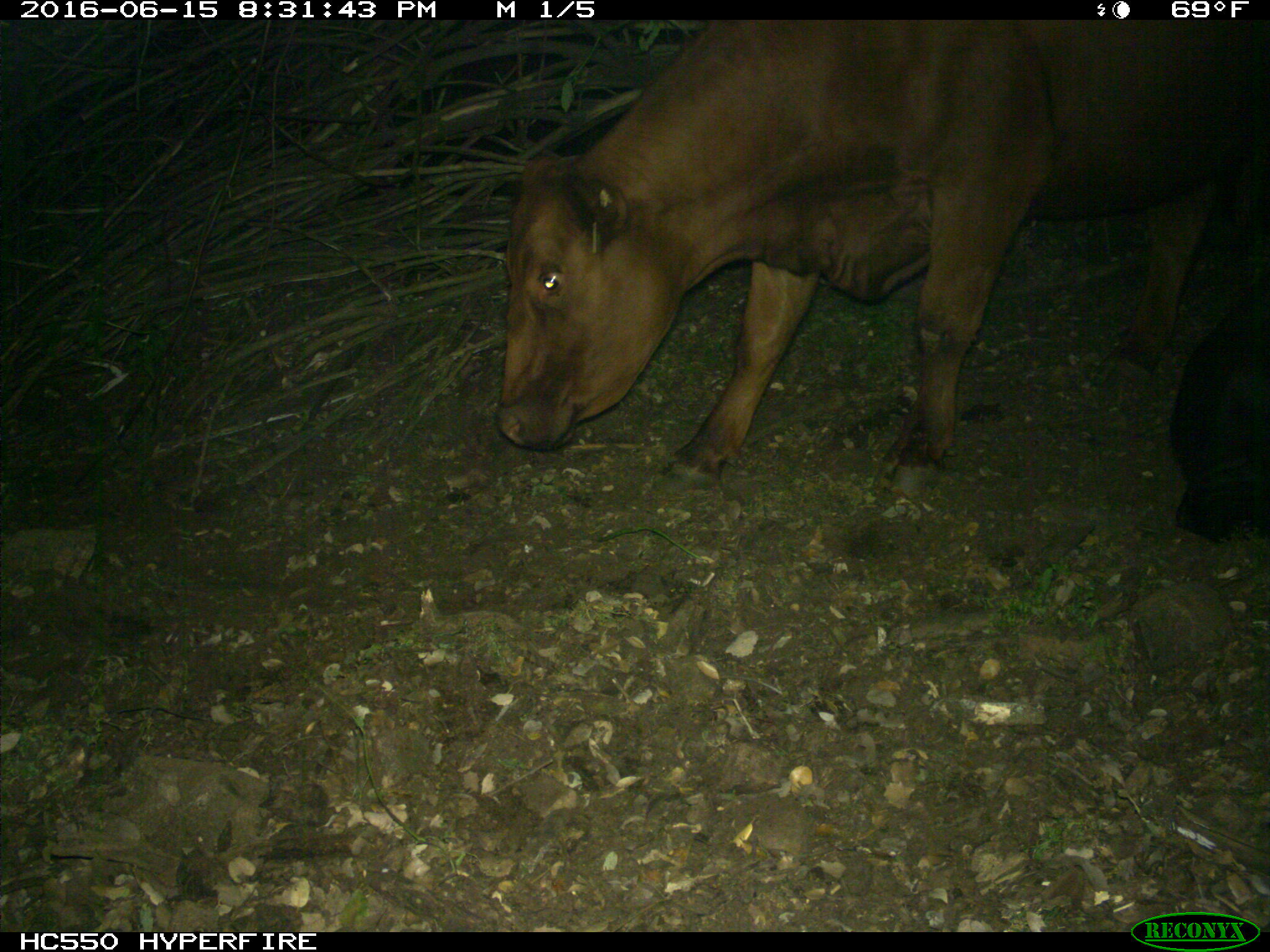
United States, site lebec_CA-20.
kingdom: Animalia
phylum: Chordata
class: Mammalia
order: Artiodactyla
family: Bovidae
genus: Bos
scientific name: Bos taurus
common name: domestic cow